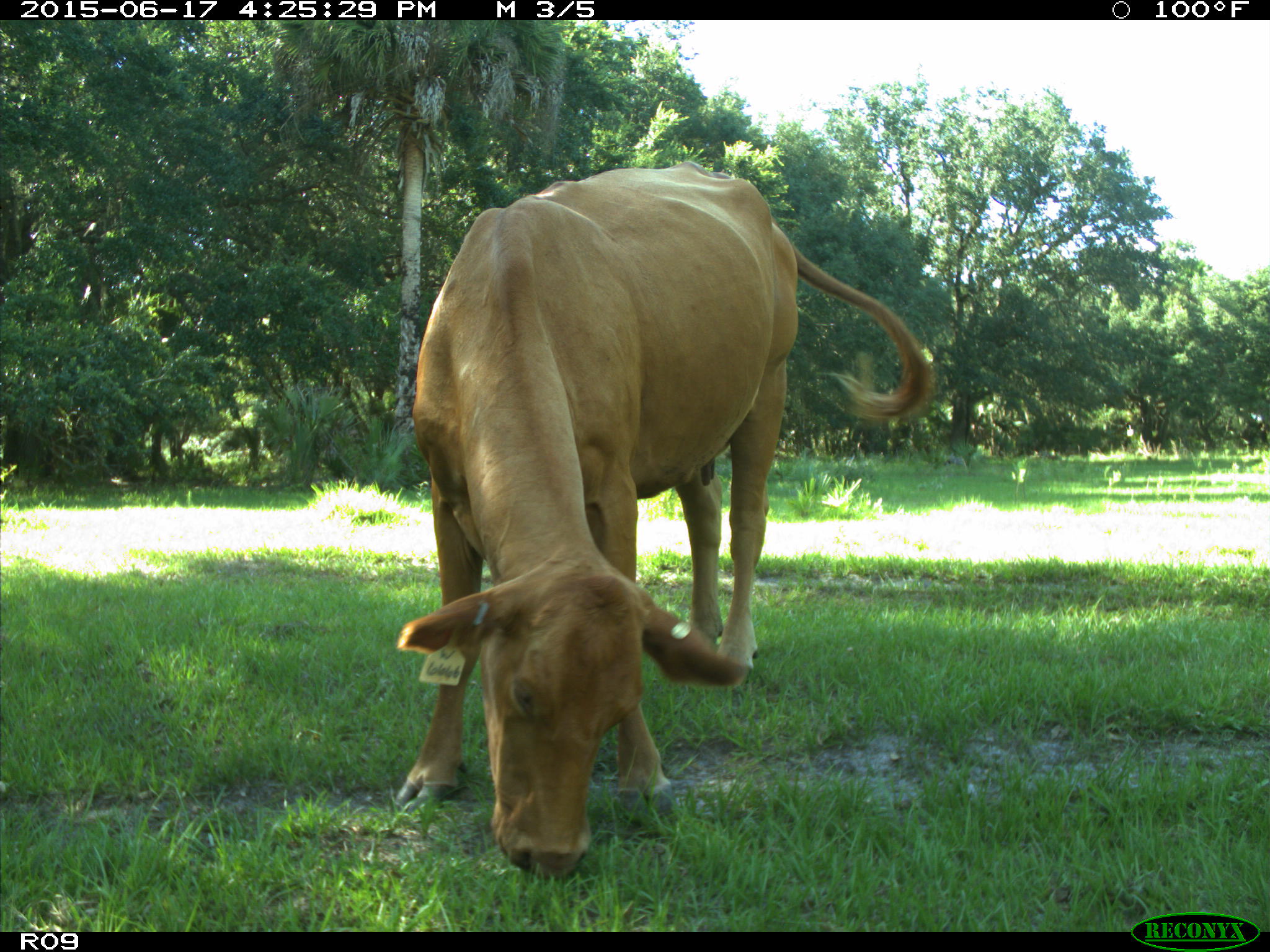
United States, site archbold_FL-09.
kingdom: Animalia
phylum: Chordata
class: Mammalia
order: Artiodactyla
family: Bovidae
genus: Bos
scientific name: Bos taurus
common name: domestic cow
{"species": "Bos taurus (domestic cow)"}